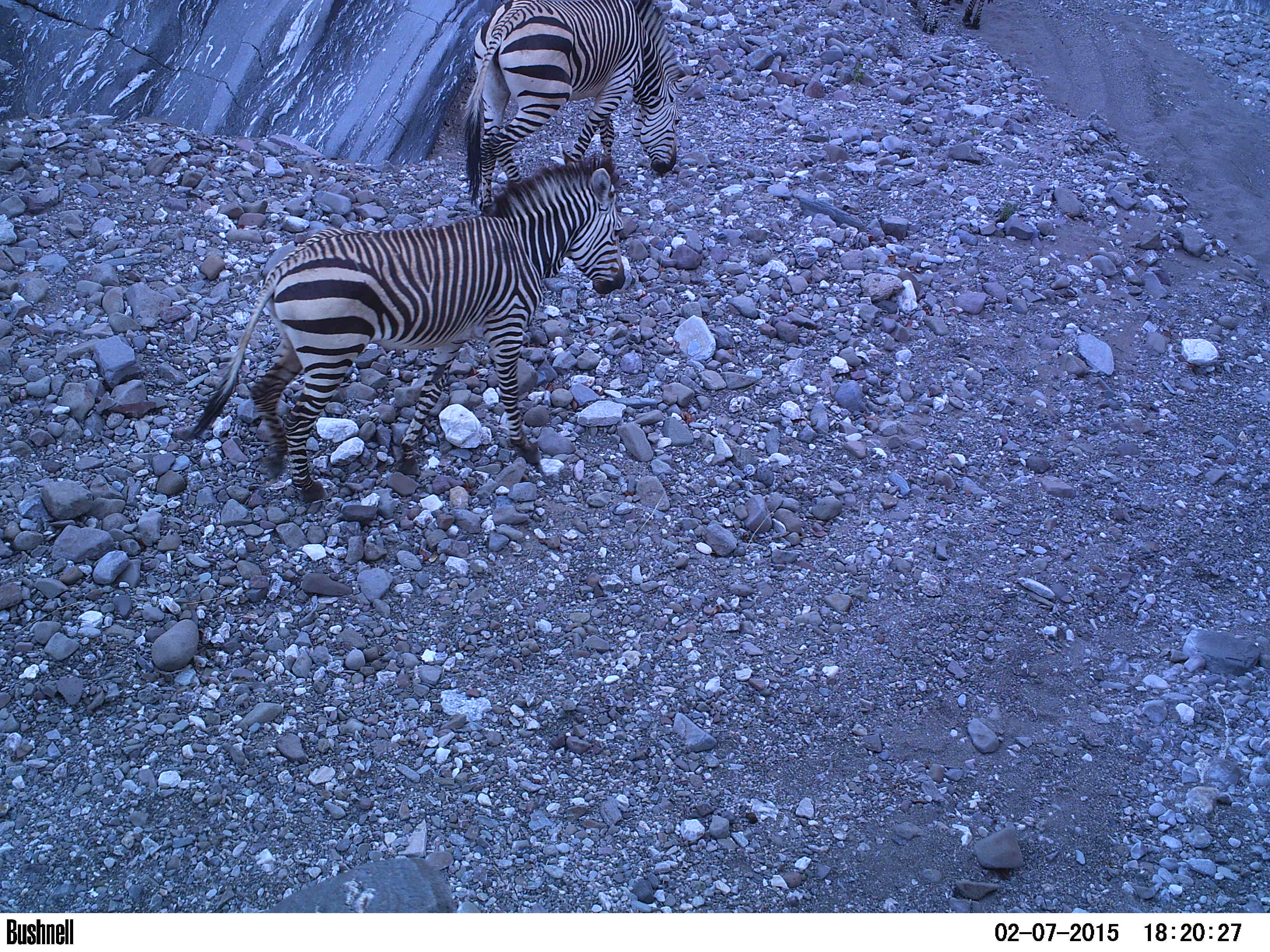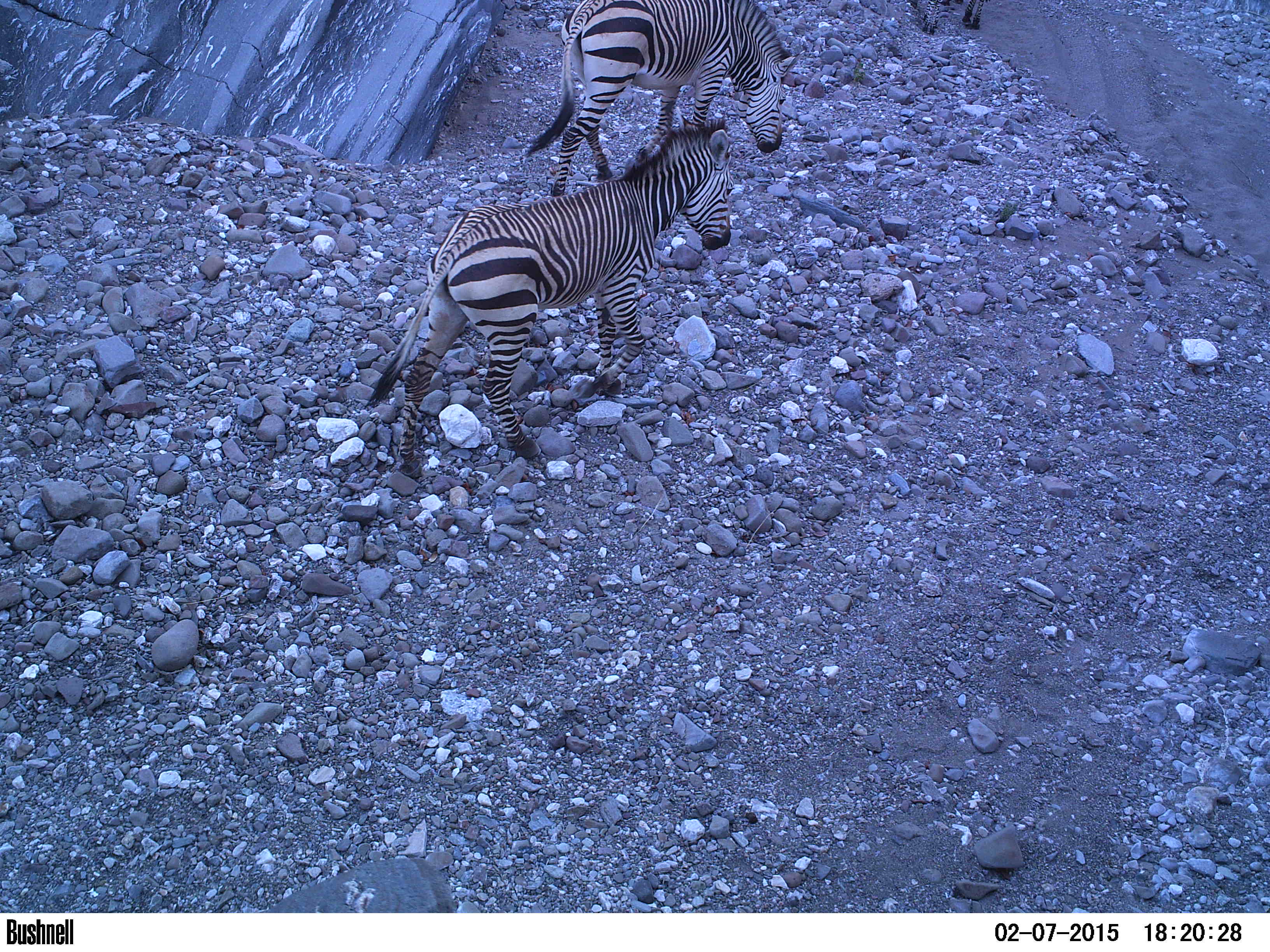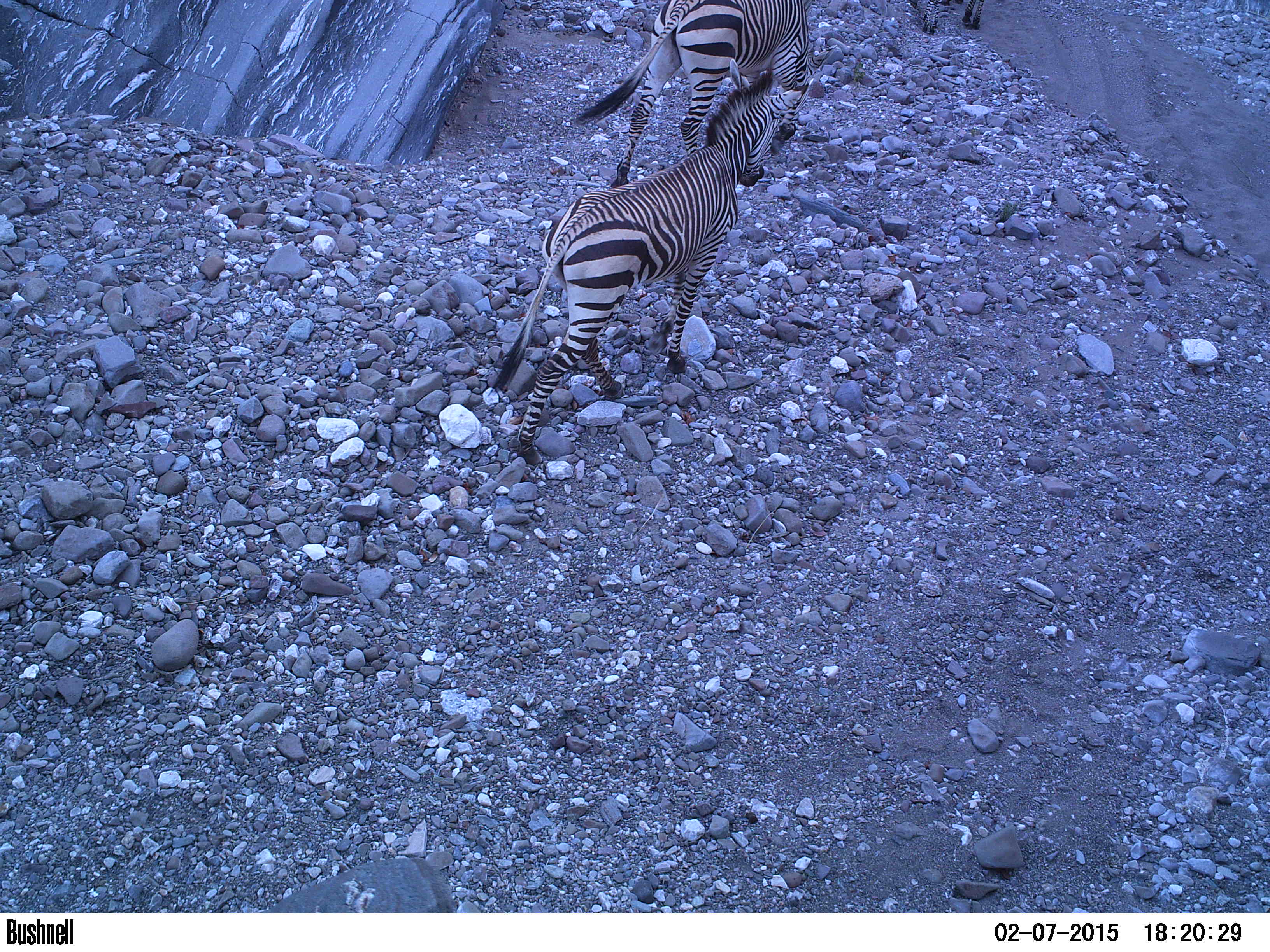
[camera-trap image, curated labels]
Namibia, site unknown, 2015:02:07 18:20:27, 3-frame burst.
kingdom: Animalia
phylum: Chordata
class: Mammalia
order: Perissodactyla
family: Equidae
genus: Equus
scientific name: Equus zebra hartmannae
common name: hartmann's mountain zebra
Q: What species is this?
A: Equus zebra hartmannae (hartmann's mountain zebra).